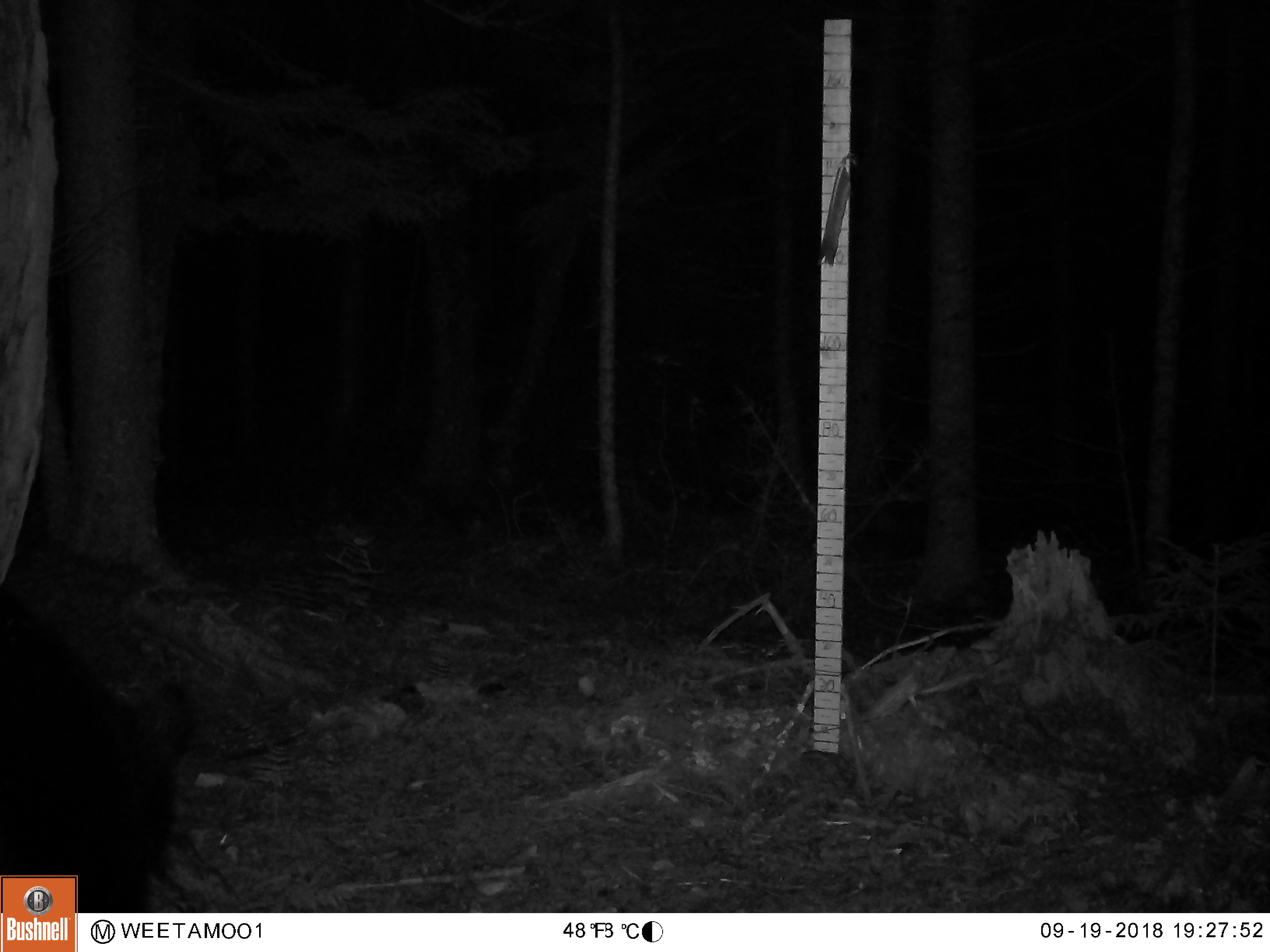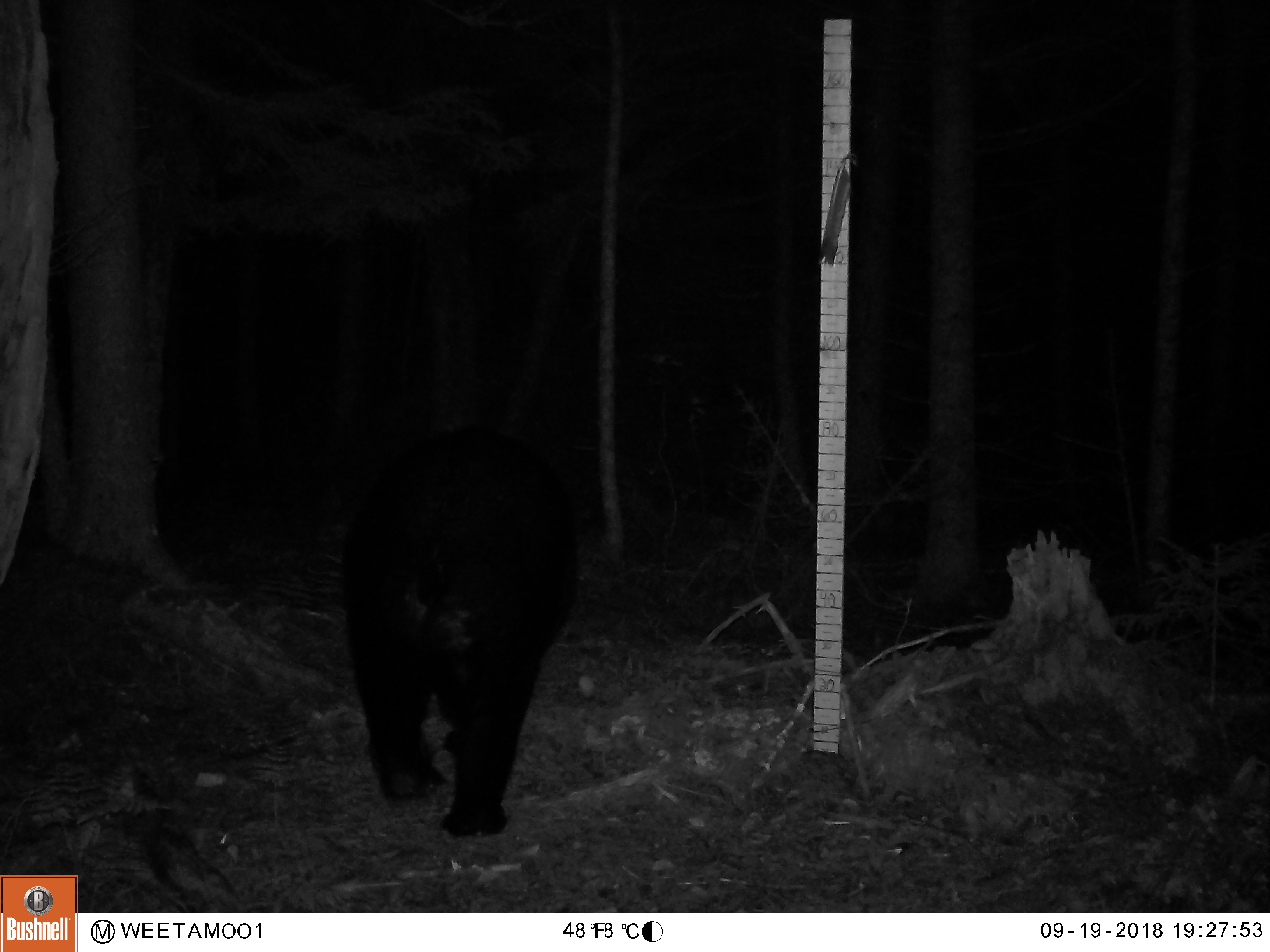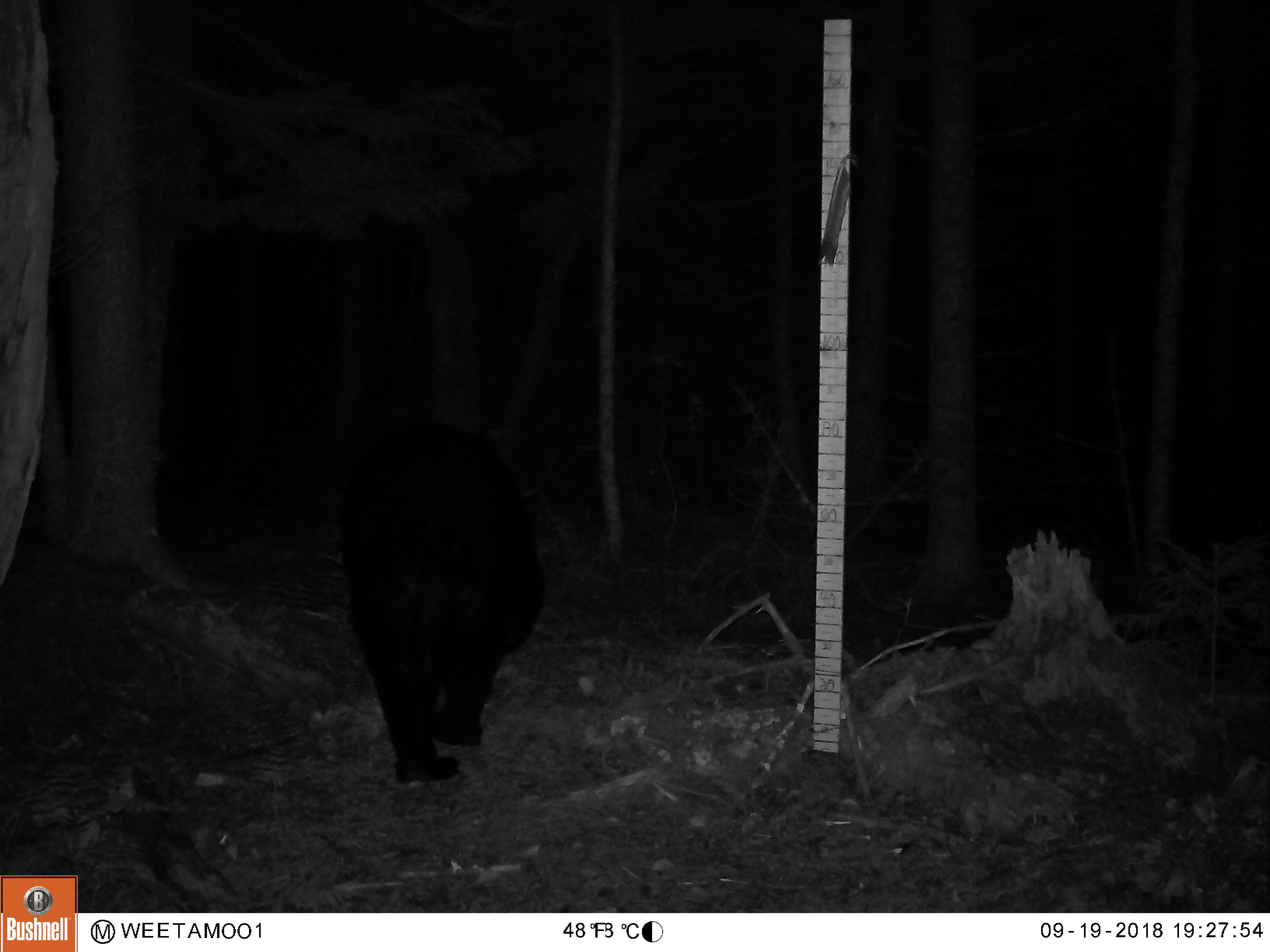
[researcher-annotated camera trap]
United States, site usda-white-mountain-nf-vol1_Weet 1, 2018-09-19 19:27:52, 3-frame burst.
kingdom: Animalia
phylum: Chordata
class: Mammalia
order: Carnivora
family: Ursidae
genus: Ursus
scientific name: Ursus americanus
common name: black bear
Black bear (Ursus americanus).